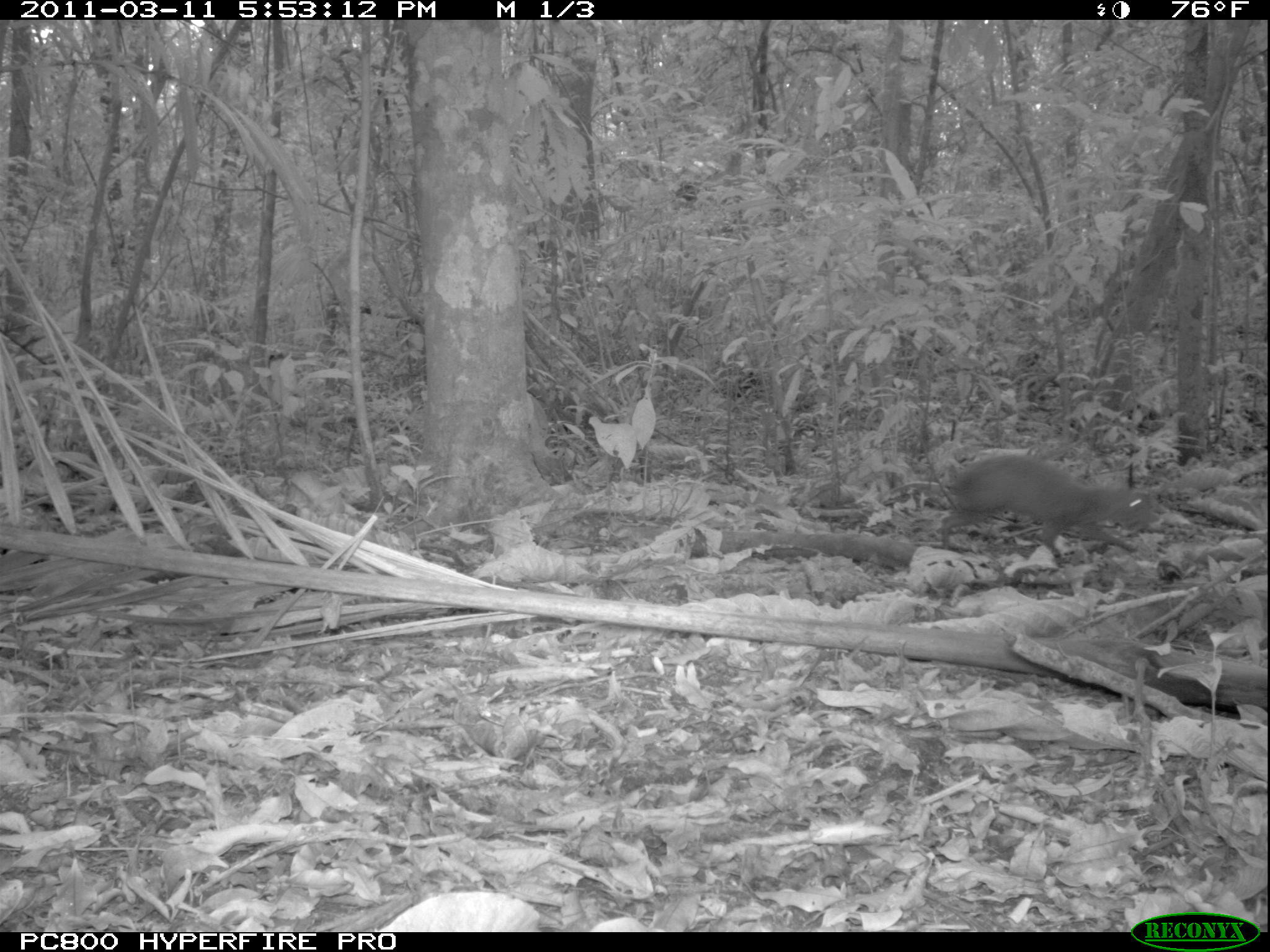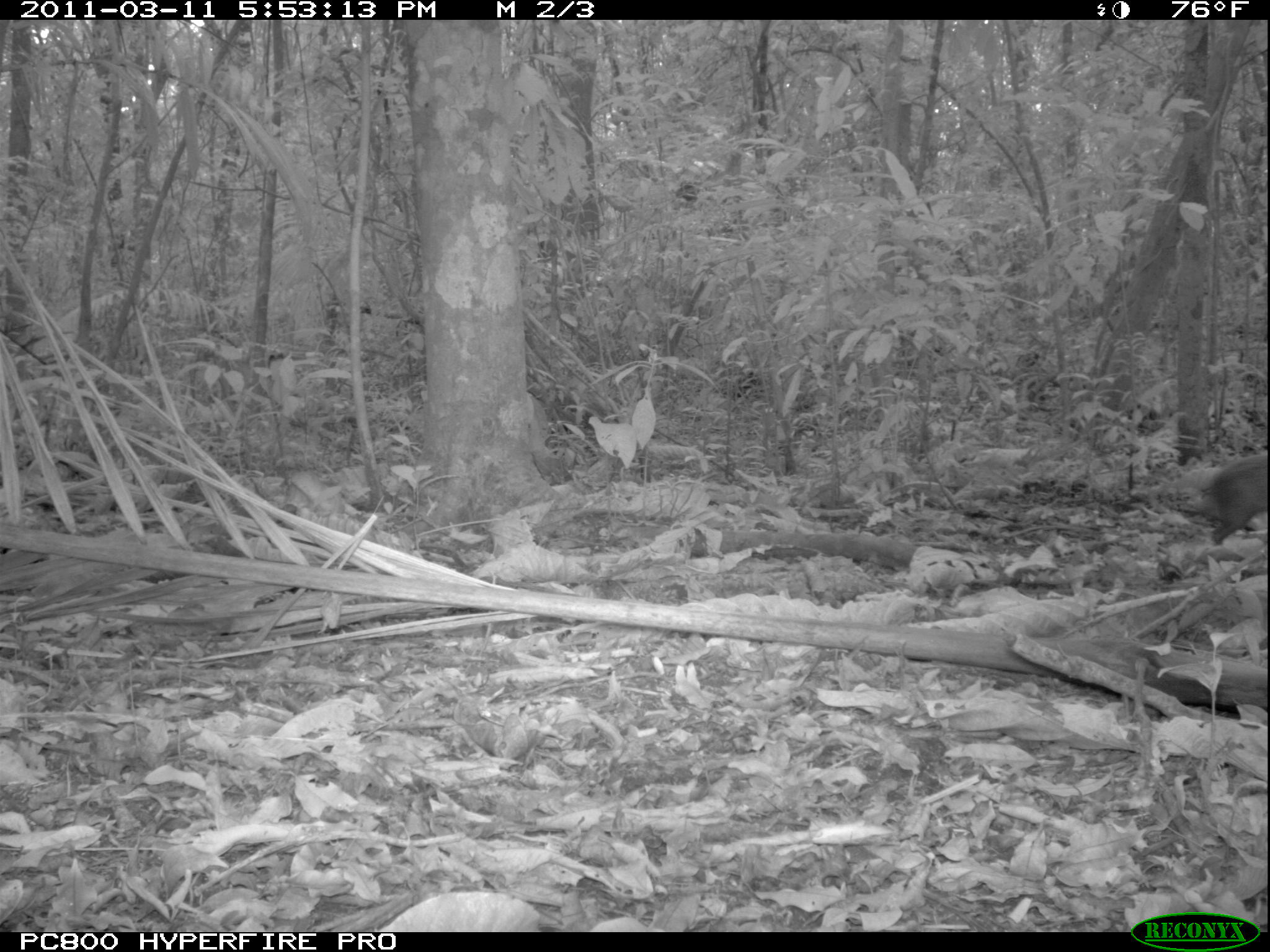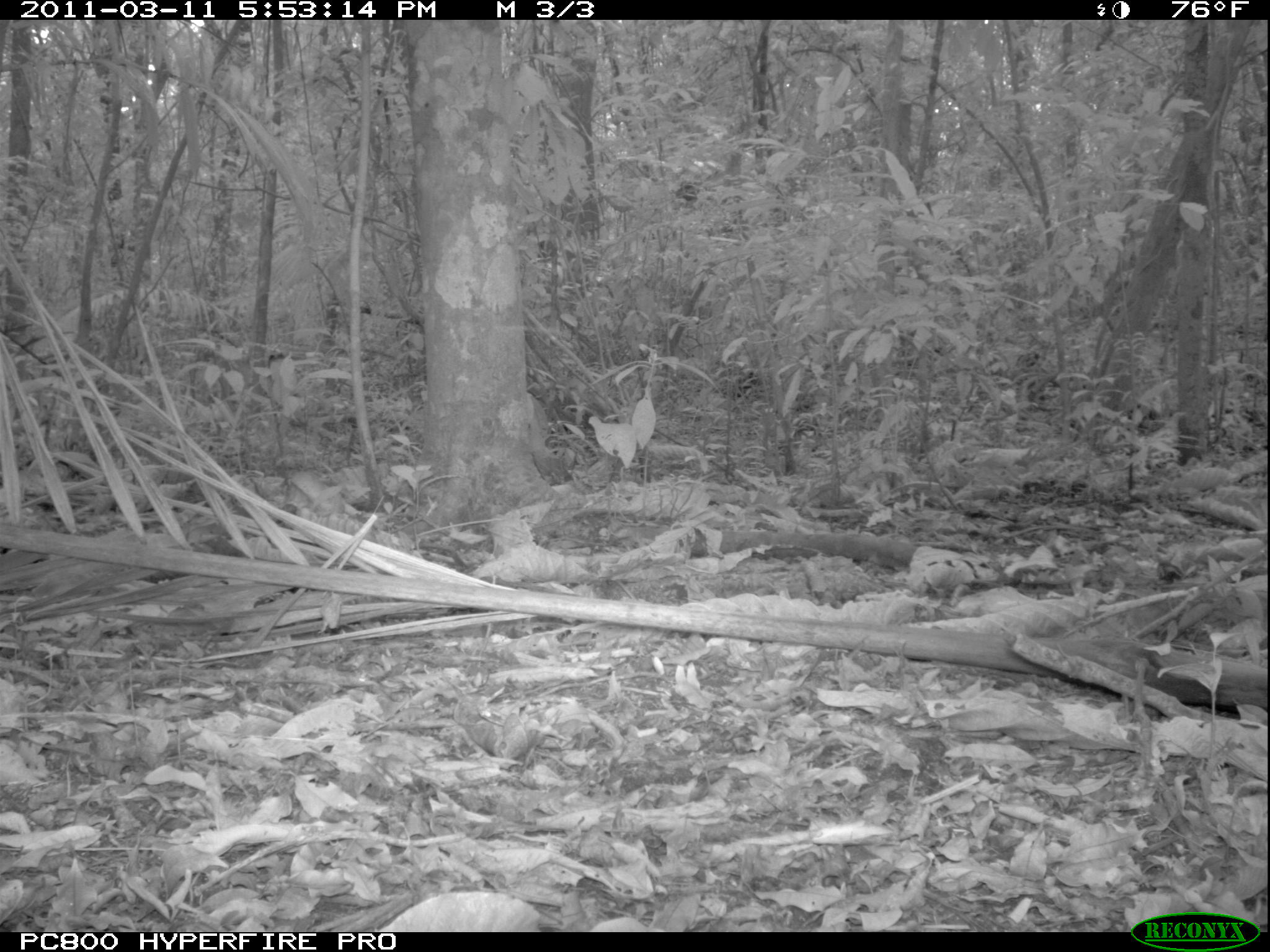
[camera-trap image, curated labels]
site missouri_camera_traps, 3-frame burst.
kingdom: Animalia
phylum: Chordata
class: Mammalia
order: Rodentia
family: Dasyproctidae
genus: Dasyprocta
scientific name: Dasyprocta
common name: agouti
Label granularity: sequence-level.